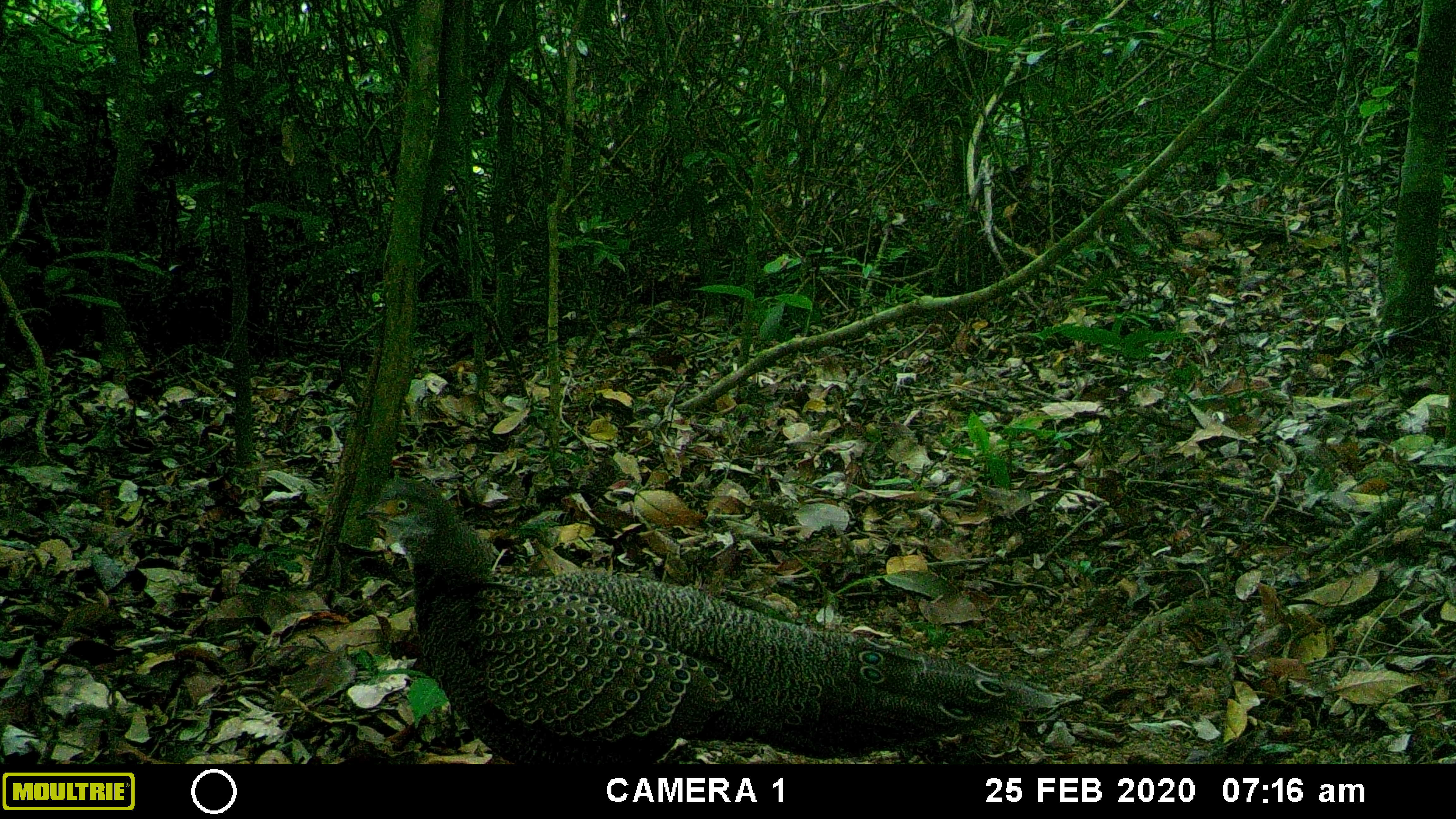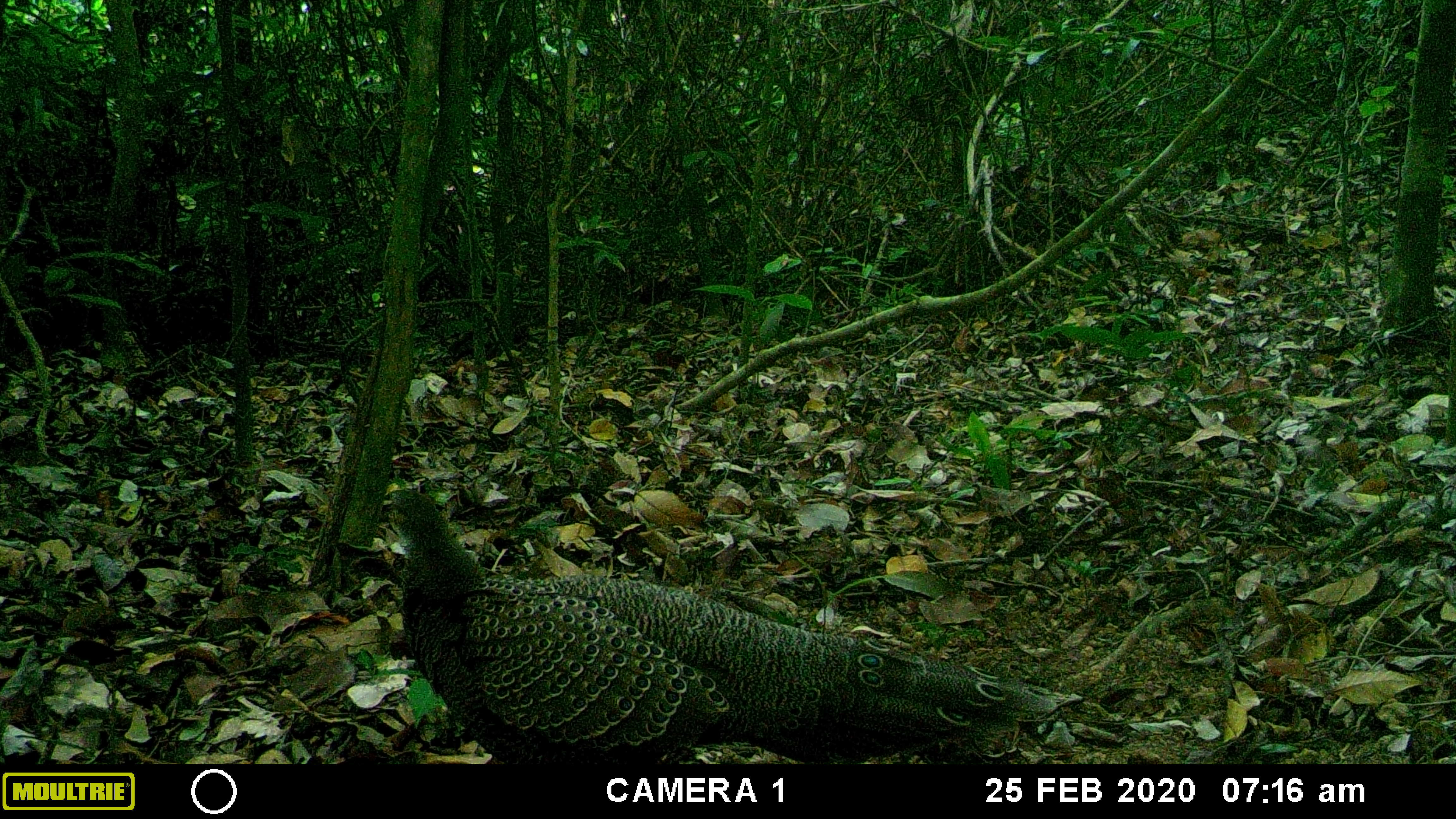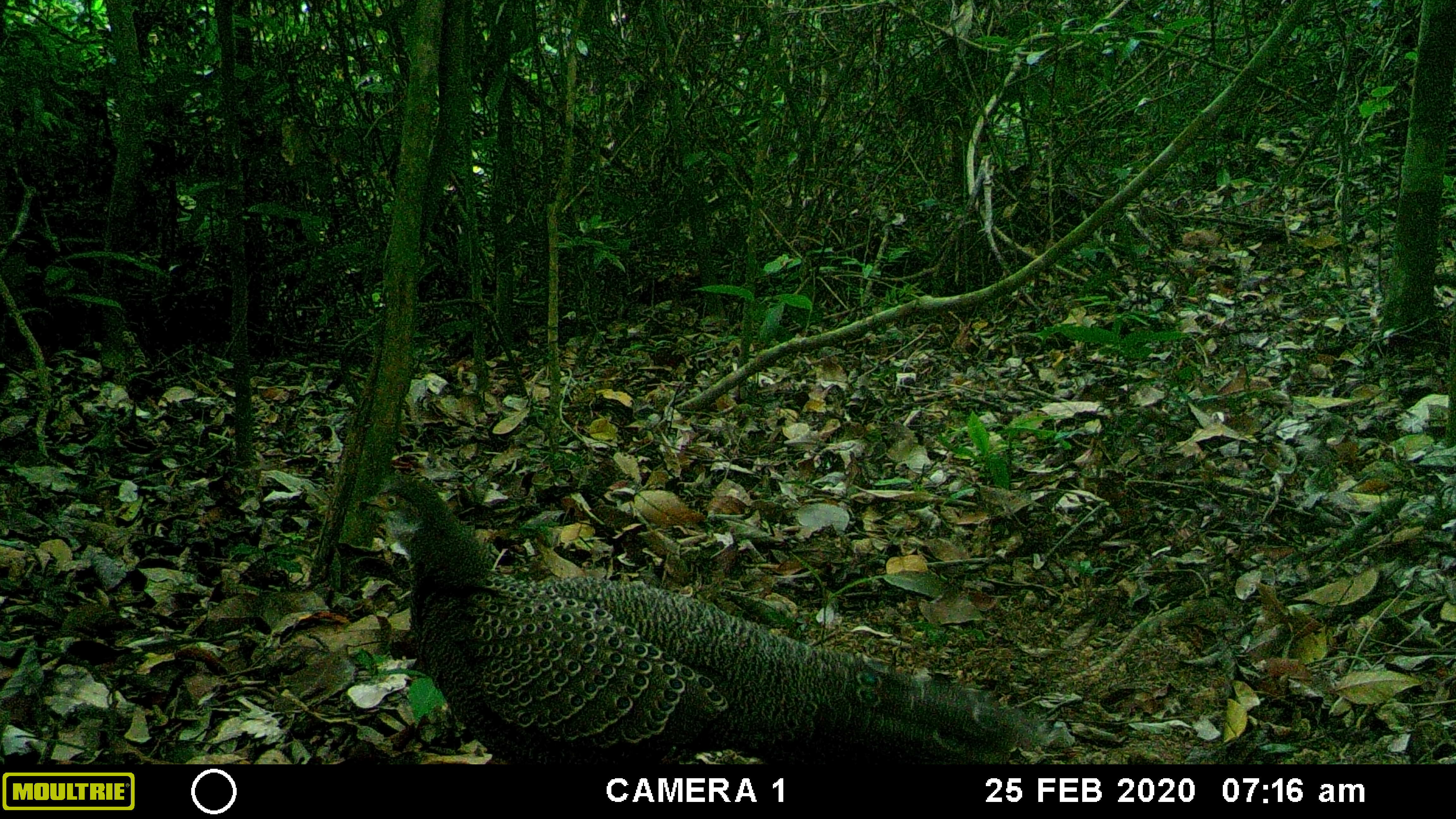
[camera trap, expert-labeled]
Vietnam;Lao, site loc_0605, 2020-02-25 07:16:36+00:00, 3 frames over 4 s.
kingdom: Animalia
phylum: Chordata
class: Aves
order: Galliformes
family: Phasianidae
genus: Polyplectron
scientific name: Polyplectron bicalcaratum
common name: gray peacock-pheasant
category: grey peacock pheasant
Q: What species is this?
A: Grey peacock pheasant (gray peacock-pheasant) (Polyplectron bicalcaratum).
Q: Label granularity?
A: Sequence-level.